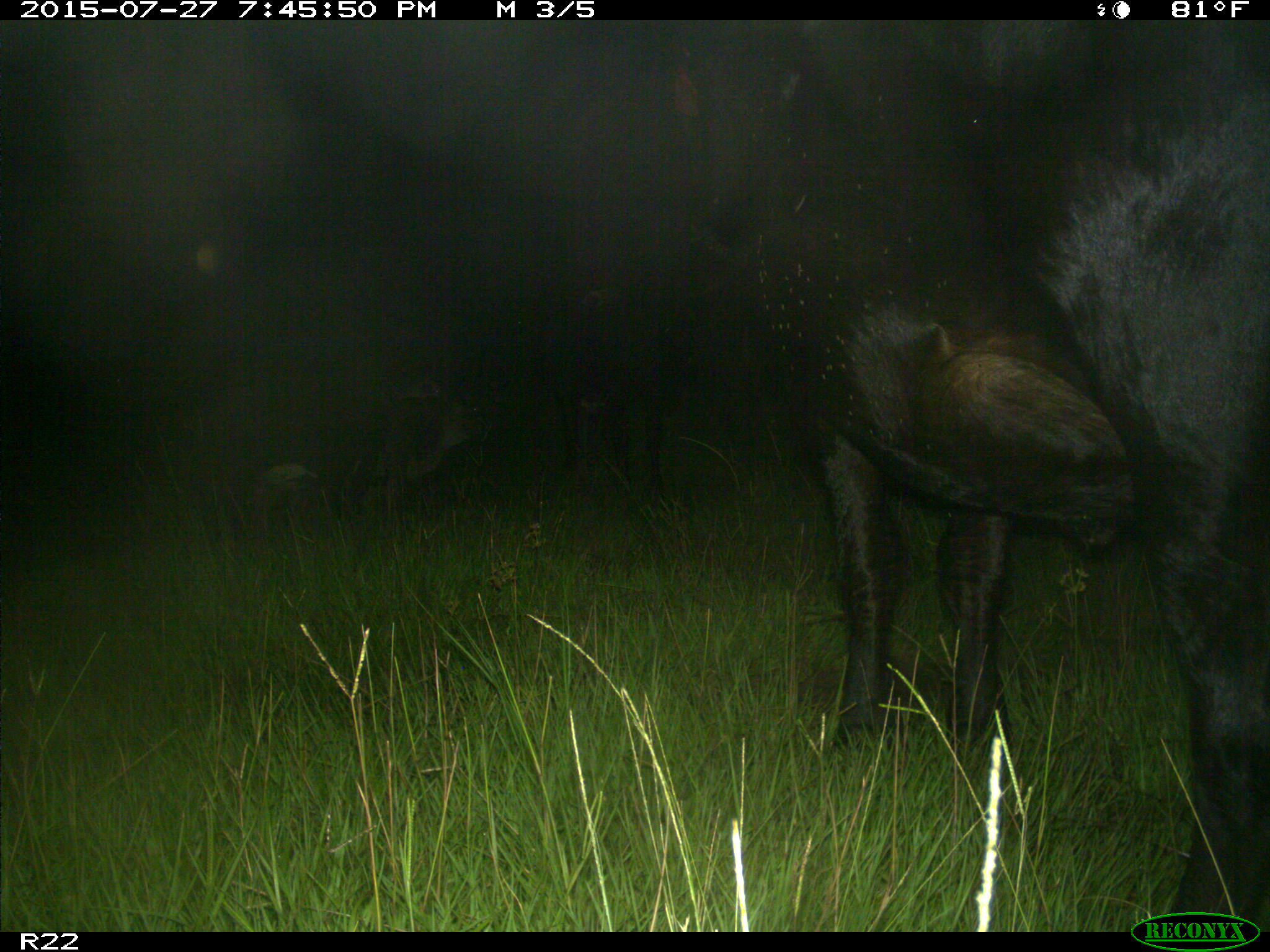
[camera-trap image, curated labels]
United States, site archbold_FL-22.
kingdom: Animalia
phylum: Chordata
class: Mammalia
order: Artiodactyla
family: Bovidae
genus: Bos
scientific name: Bos taurus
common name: domestic cow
Bos taurus (domestic cow).